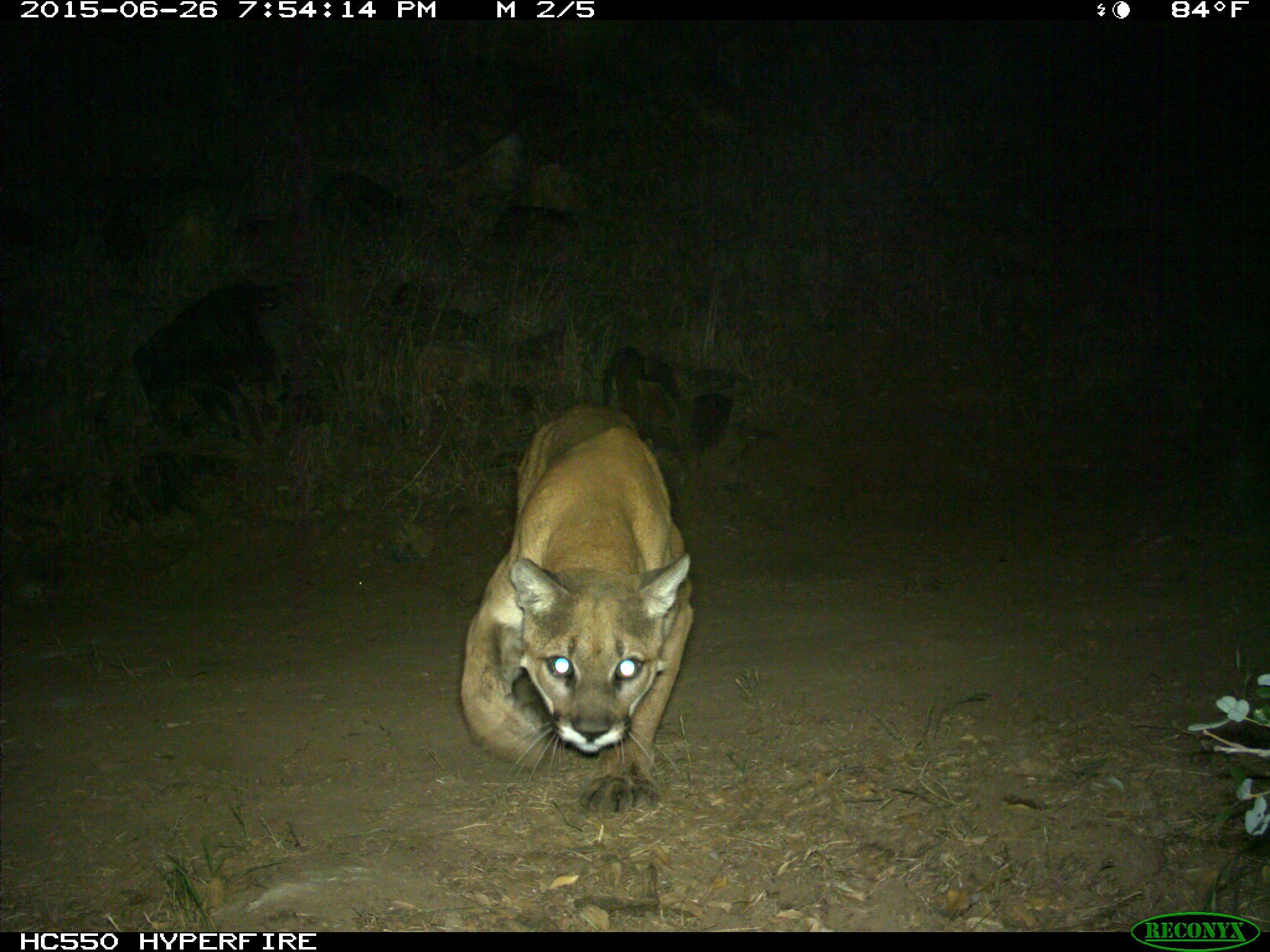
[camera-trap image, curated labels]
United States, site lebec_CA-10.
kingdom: Animalia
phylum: Chordata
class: Mammalia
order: Carnivora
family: Felidae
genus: Puma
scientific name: Puma concolor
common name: mountain lion